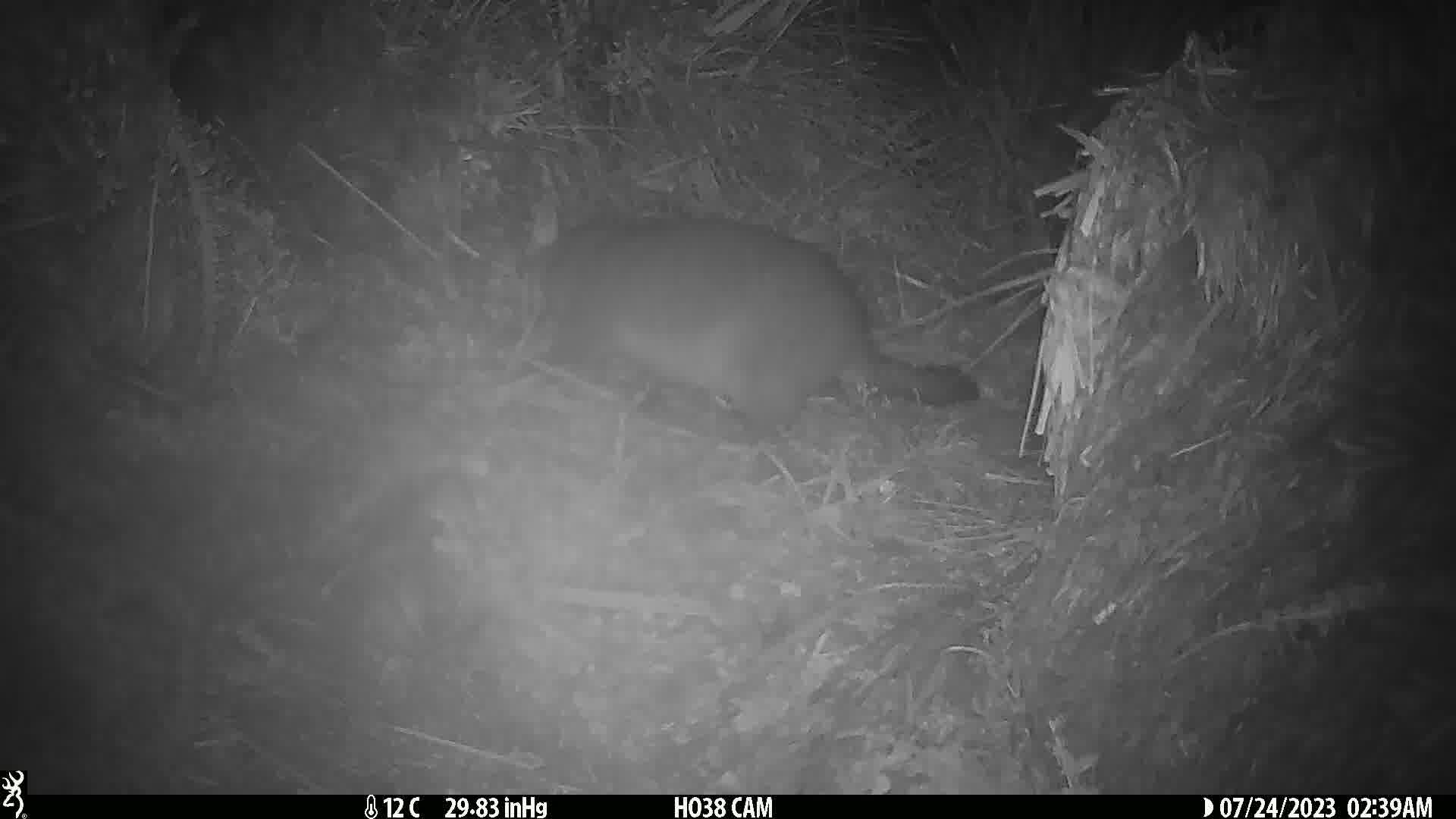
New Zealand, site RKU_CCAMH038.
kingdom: Animalia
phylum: Chordata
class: Mammalia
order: Diprotodontia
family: Phalangeridae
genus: Trichosurus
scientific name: Trichosurus vulpecula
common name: common brushtail possum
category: possum